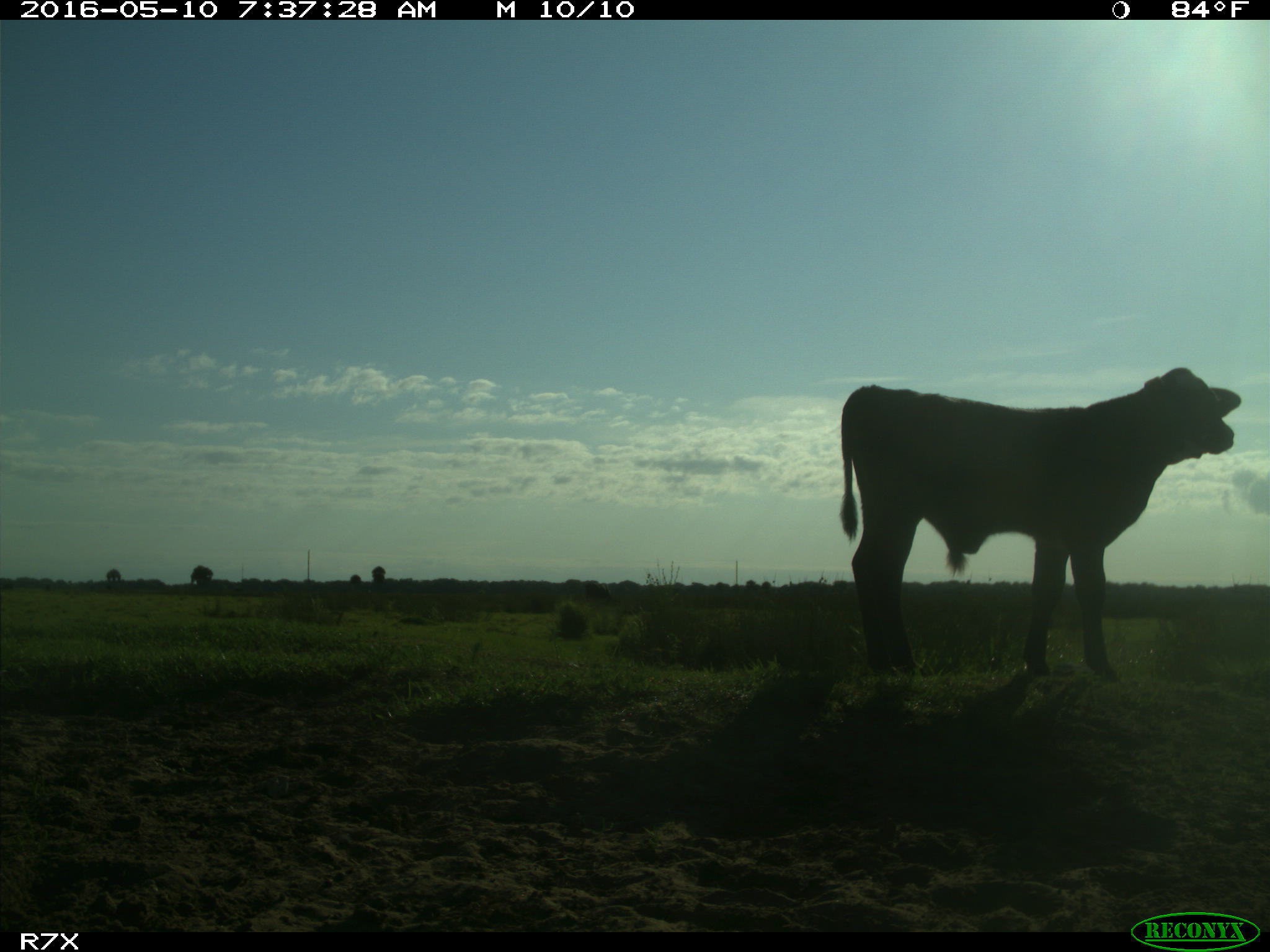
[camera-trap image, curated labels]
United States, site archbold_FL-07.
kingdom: Animalia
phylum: Chordata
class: Mammalia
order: Artiodactyla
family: Bovidae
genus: Bos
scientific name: Bos taurus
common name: domestic cow